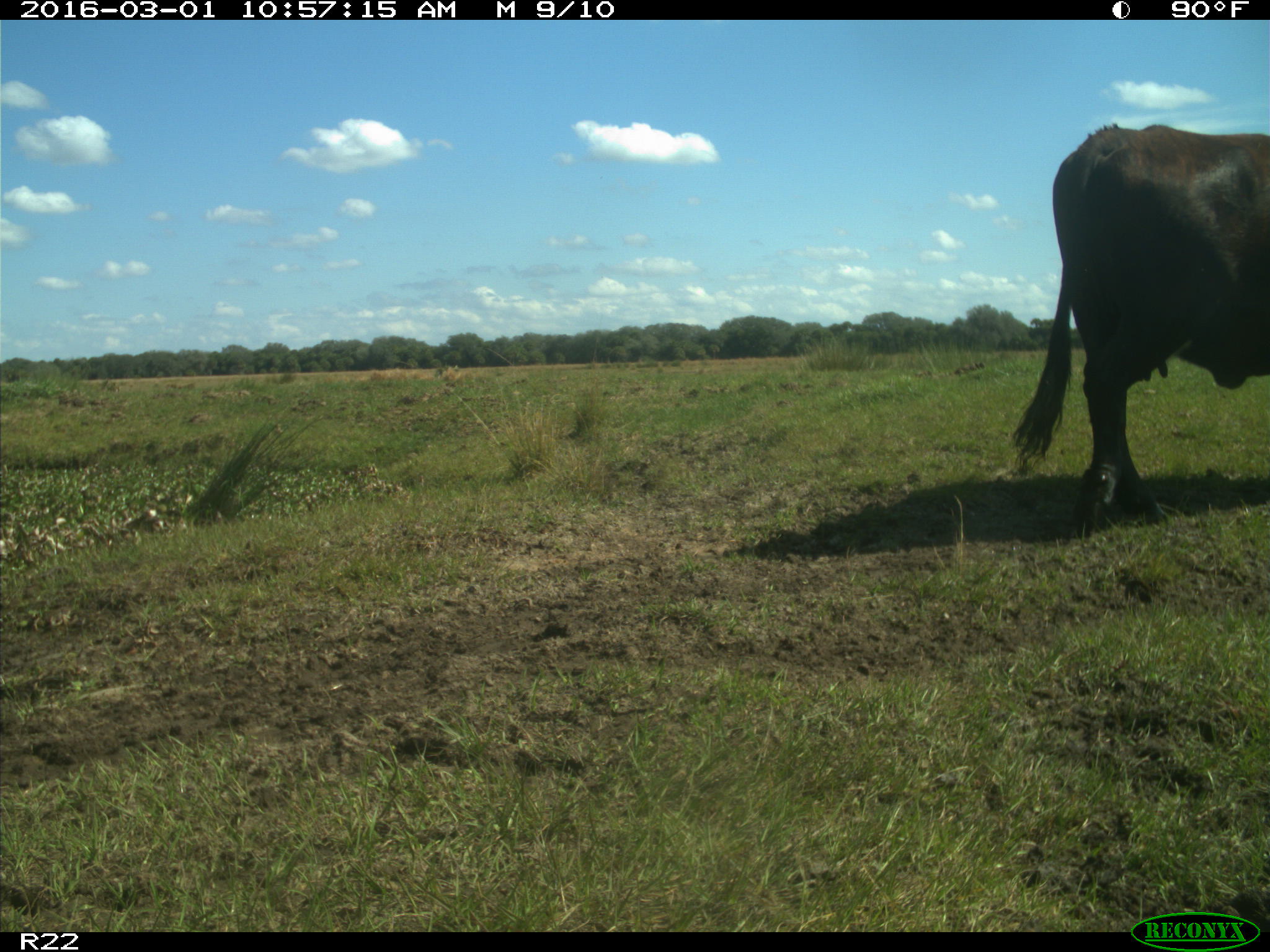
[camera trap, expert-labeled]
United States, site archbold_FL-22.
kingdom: Animalia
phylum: Chordata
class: Mammalia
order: Artiodactyla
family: Bovidae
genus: Bos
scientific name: Bos taurus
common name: domestic cow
Bos taurus (domestic cow).